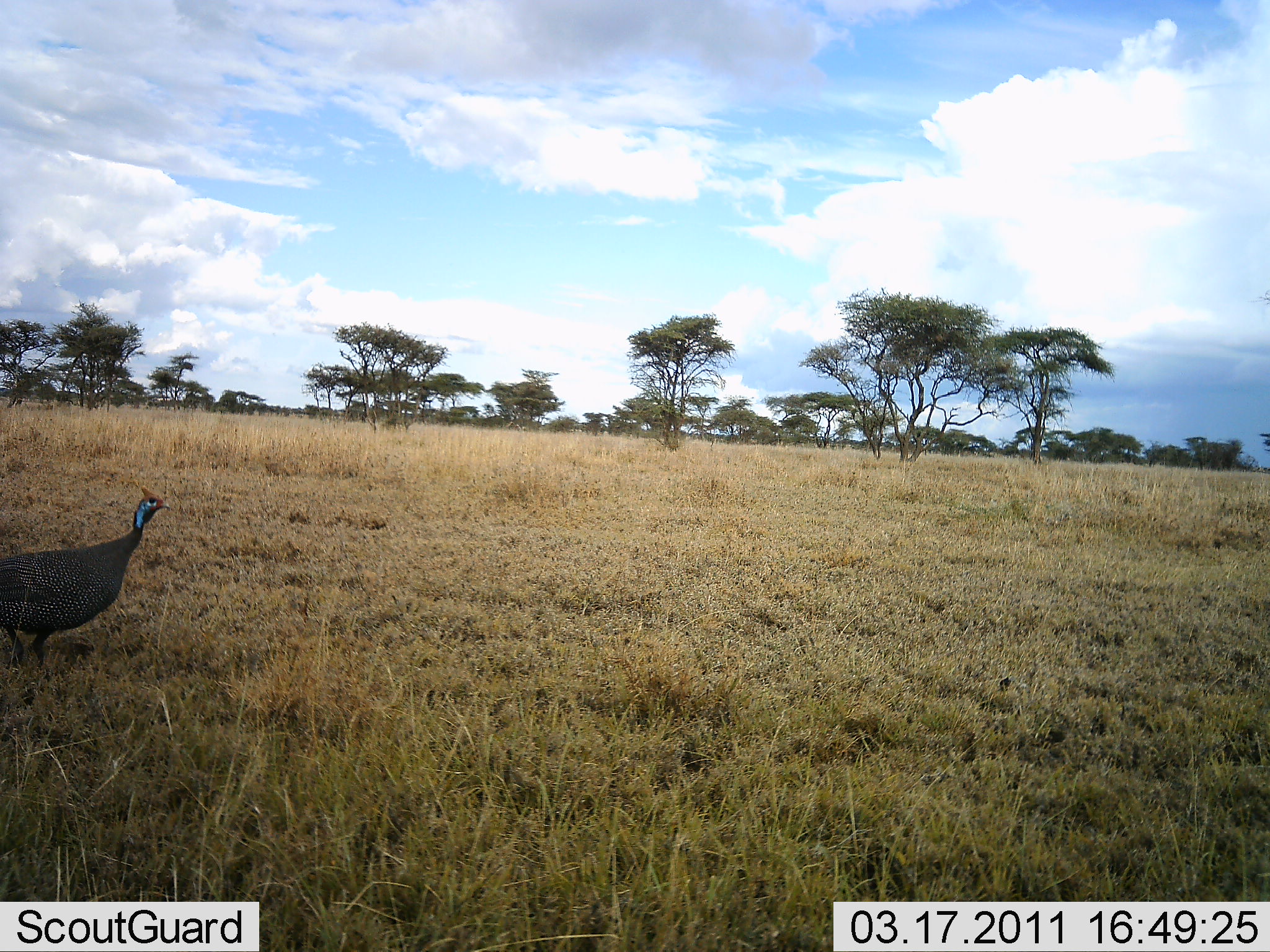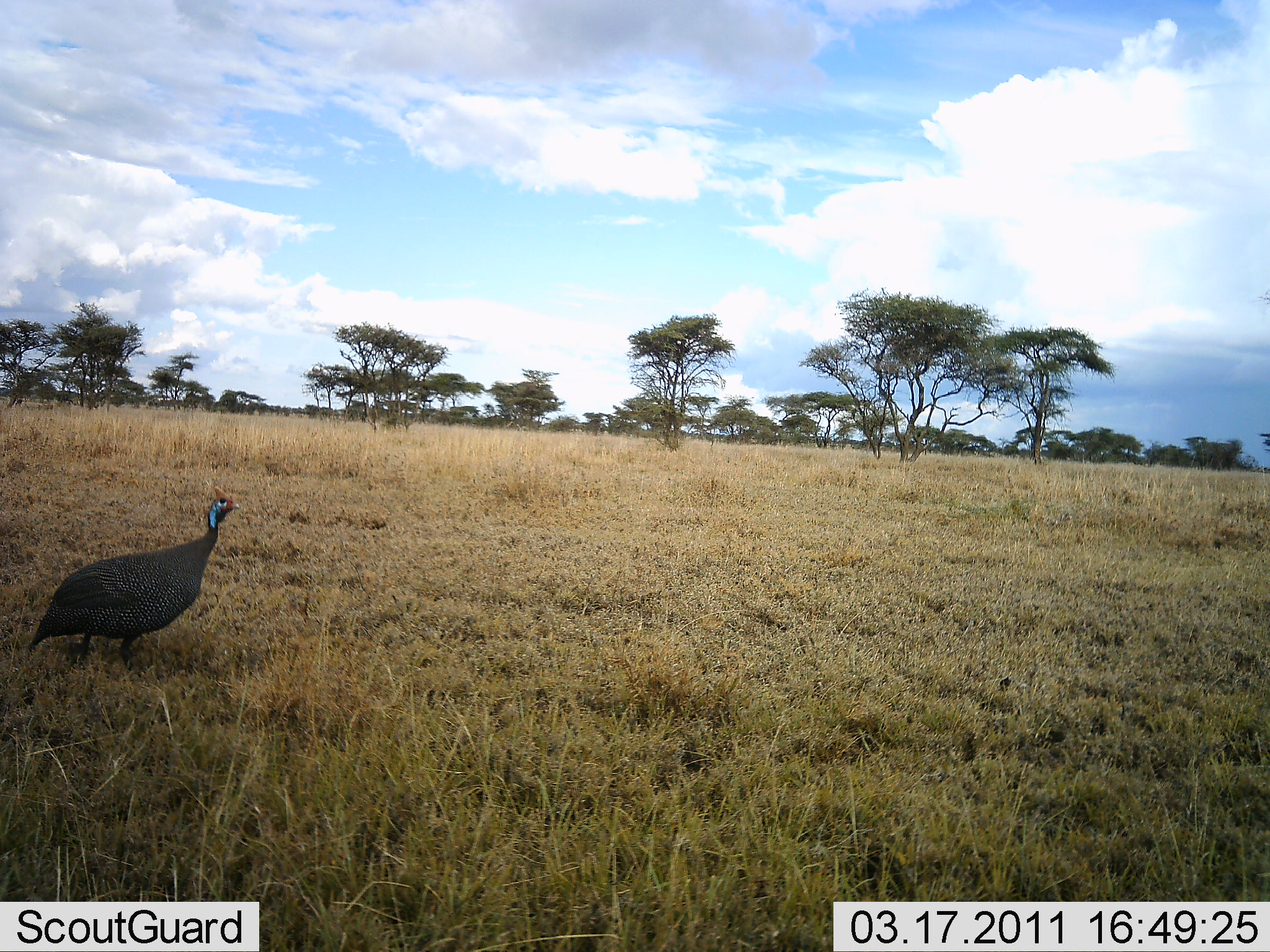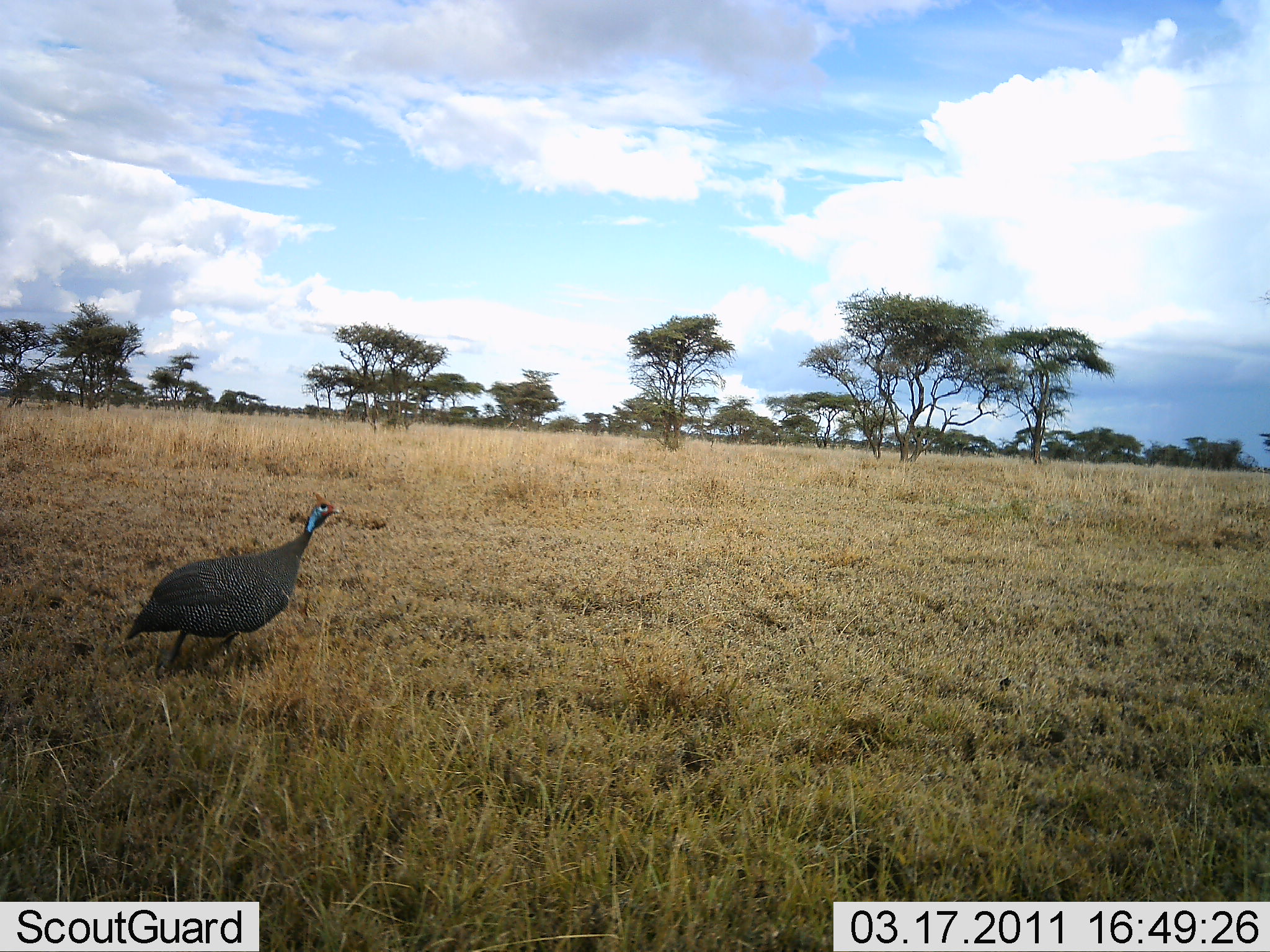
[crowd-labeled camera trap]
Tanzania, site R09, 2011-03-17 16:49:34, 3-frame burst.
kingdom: Animalia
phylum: Chordata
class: Aves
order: Galliformes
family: Numididae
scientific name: Numididae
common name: guinea fowl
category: guineafowl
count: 1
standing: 9%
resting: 0%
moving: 91%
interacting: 0%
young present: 0%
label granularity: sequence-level